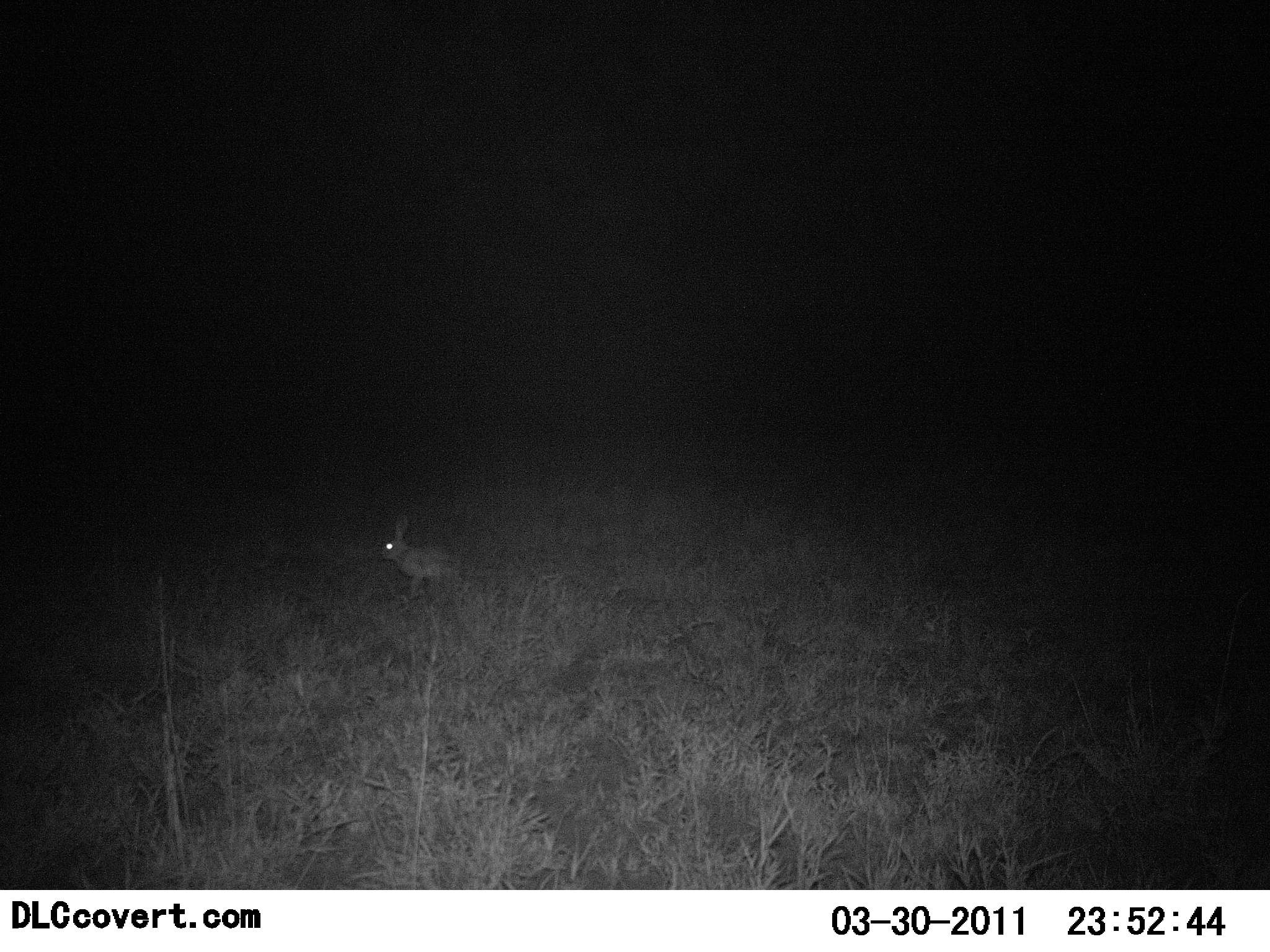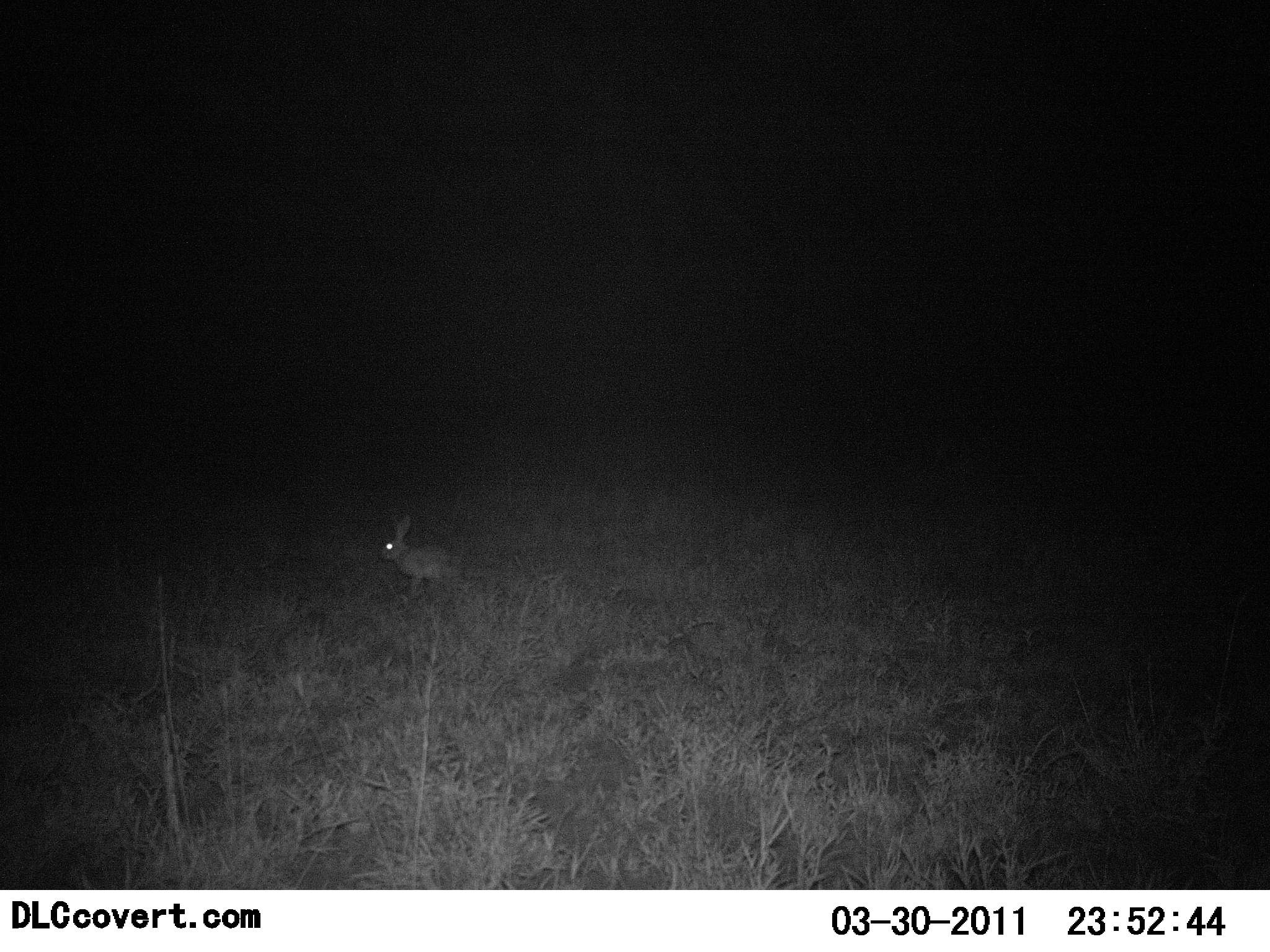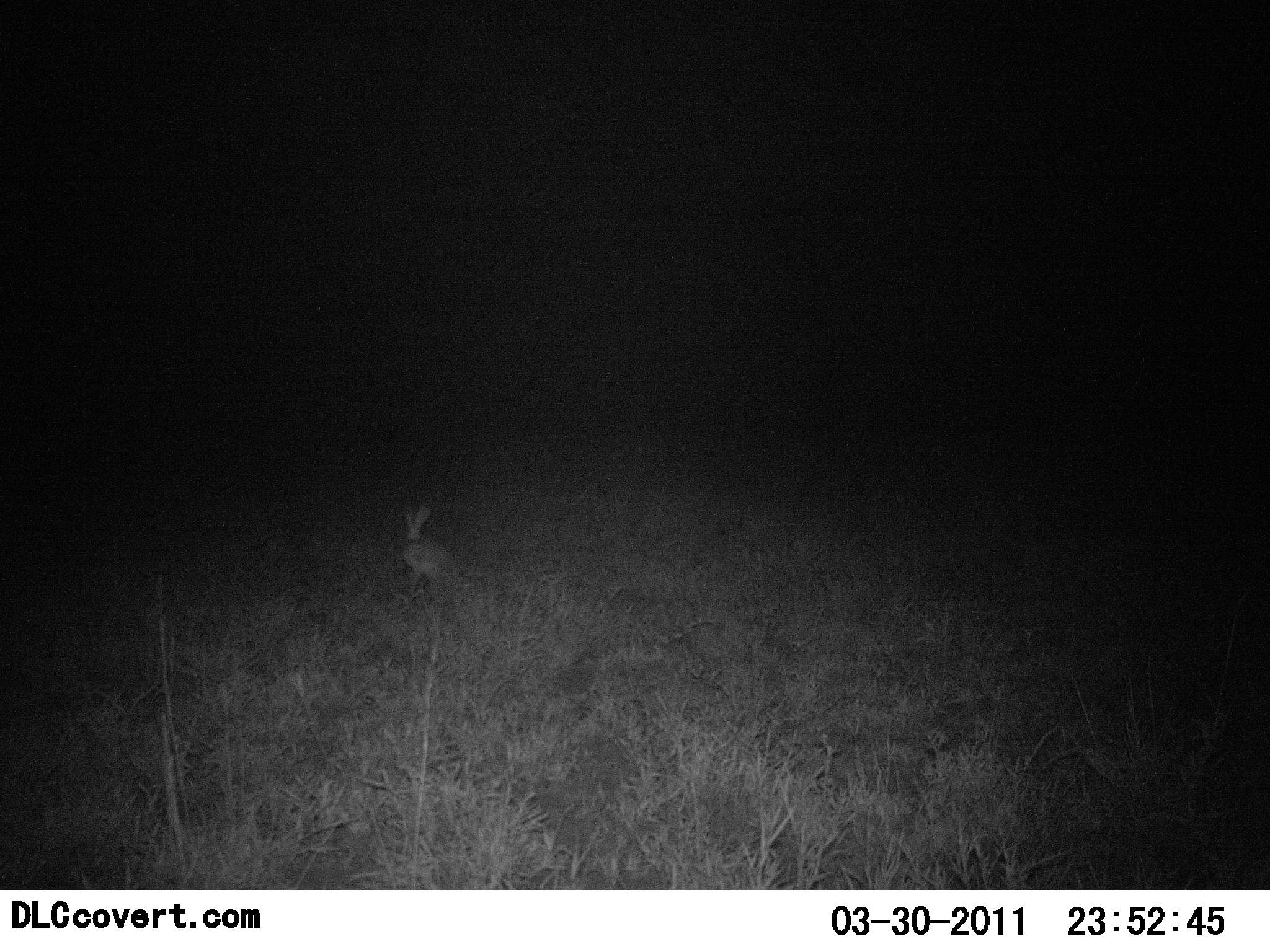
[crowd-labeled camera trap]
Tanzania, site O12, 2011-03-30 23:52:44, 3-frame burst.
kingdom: Animalia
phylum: Chordata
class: Mammalia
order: Lagomorpha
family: Leporidae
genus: Lepus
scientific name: Lepus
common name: hare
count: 1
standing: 86%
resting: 7%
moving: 7%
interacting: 0%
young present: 0%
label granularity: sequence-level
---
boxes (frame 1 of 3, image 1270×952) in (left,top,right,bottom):
animal: (377,515,472,602)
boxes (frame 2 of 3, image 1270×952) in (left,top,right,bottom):
animal: (374,512,466,597)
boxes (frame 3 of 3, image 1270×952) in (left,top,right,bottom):
animal: (394,501,468,597)